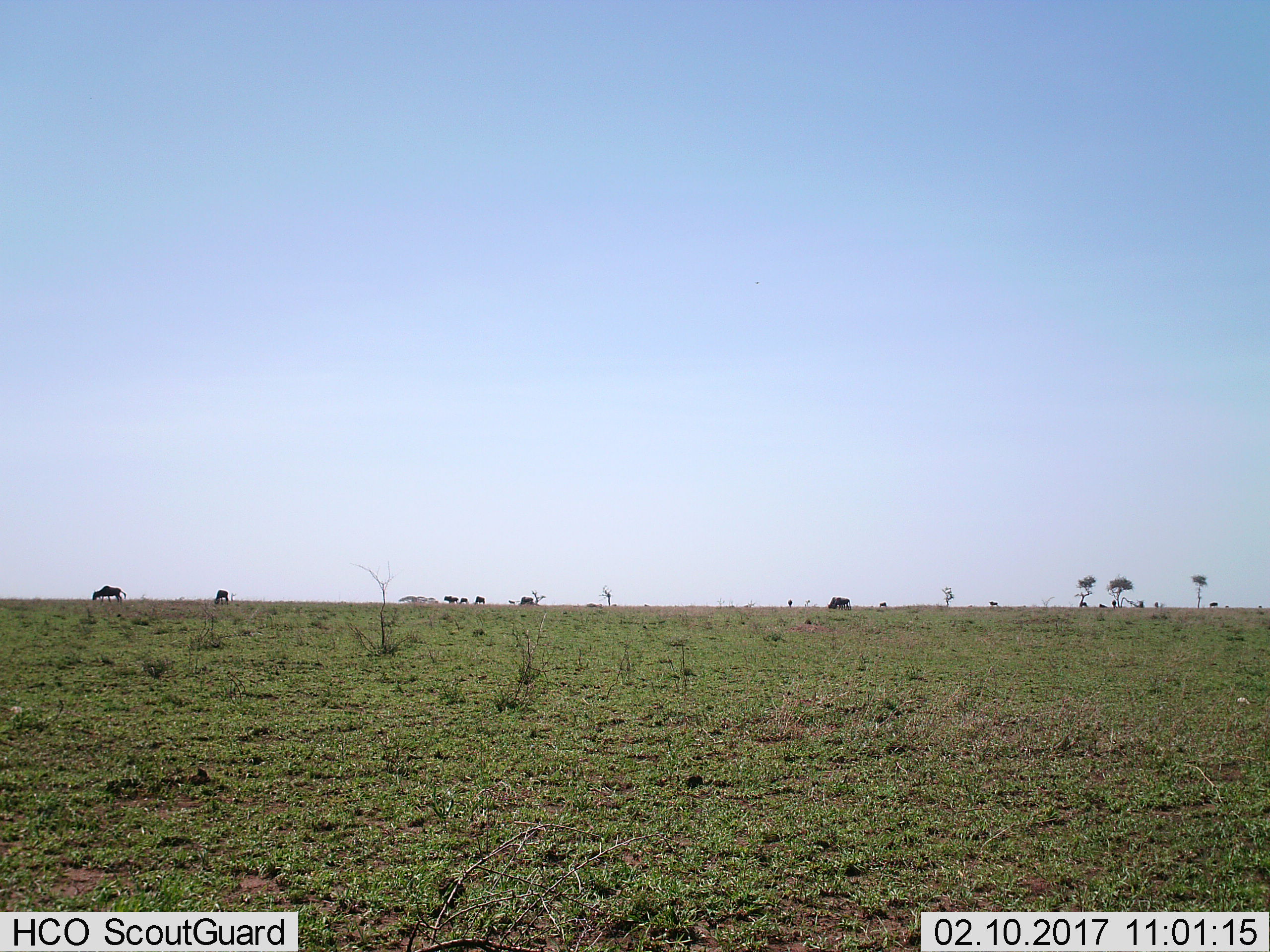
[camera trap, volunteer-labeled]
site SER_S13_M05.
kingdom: Animalia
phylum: Chordata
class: Mammalia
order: Artiodactyla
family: Bovidae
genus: Connochaetes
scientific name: Connochaetes taurinus taurinus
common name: blue wildebeest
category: wildebeestblue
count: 11-50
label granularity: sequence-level